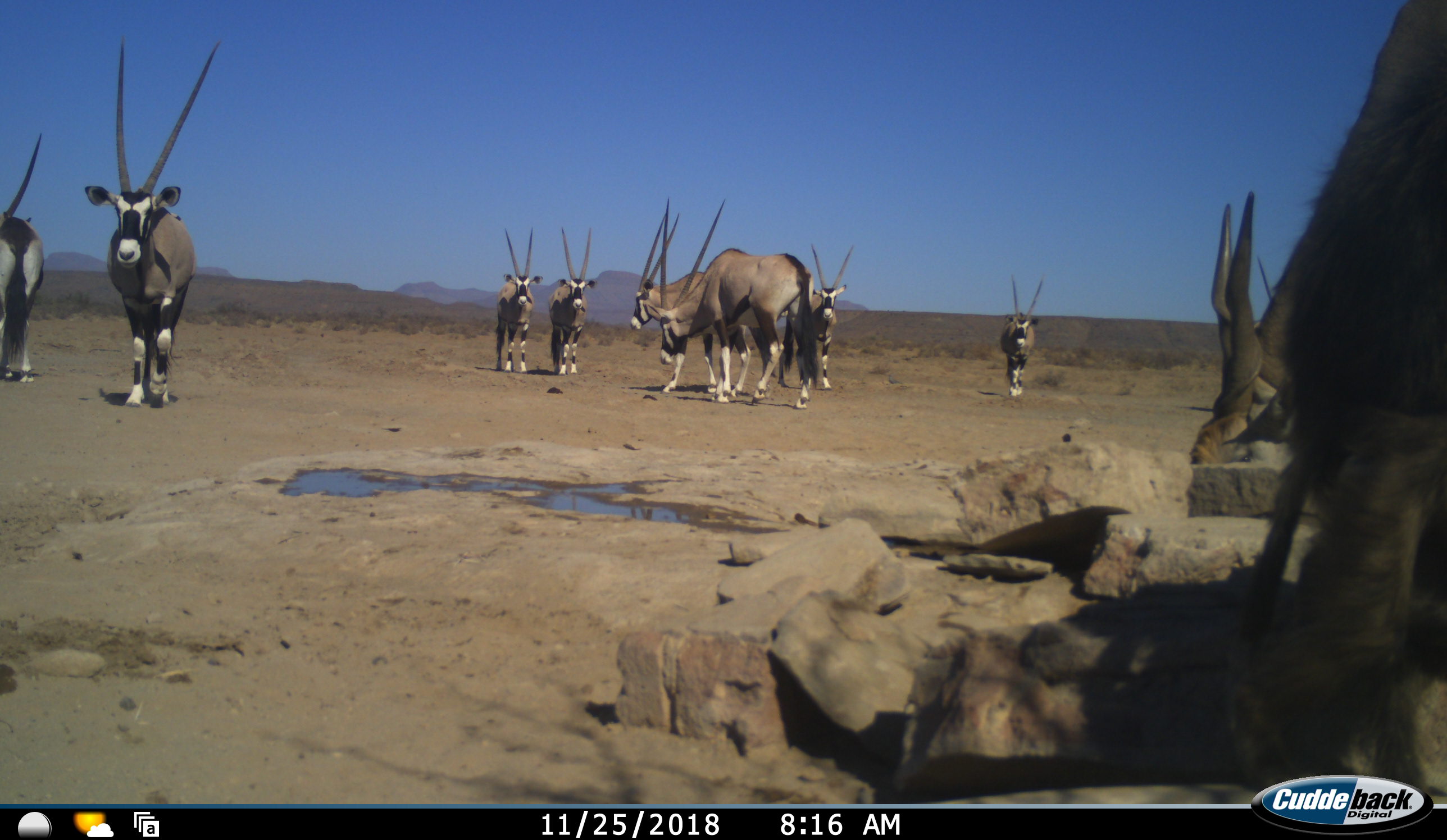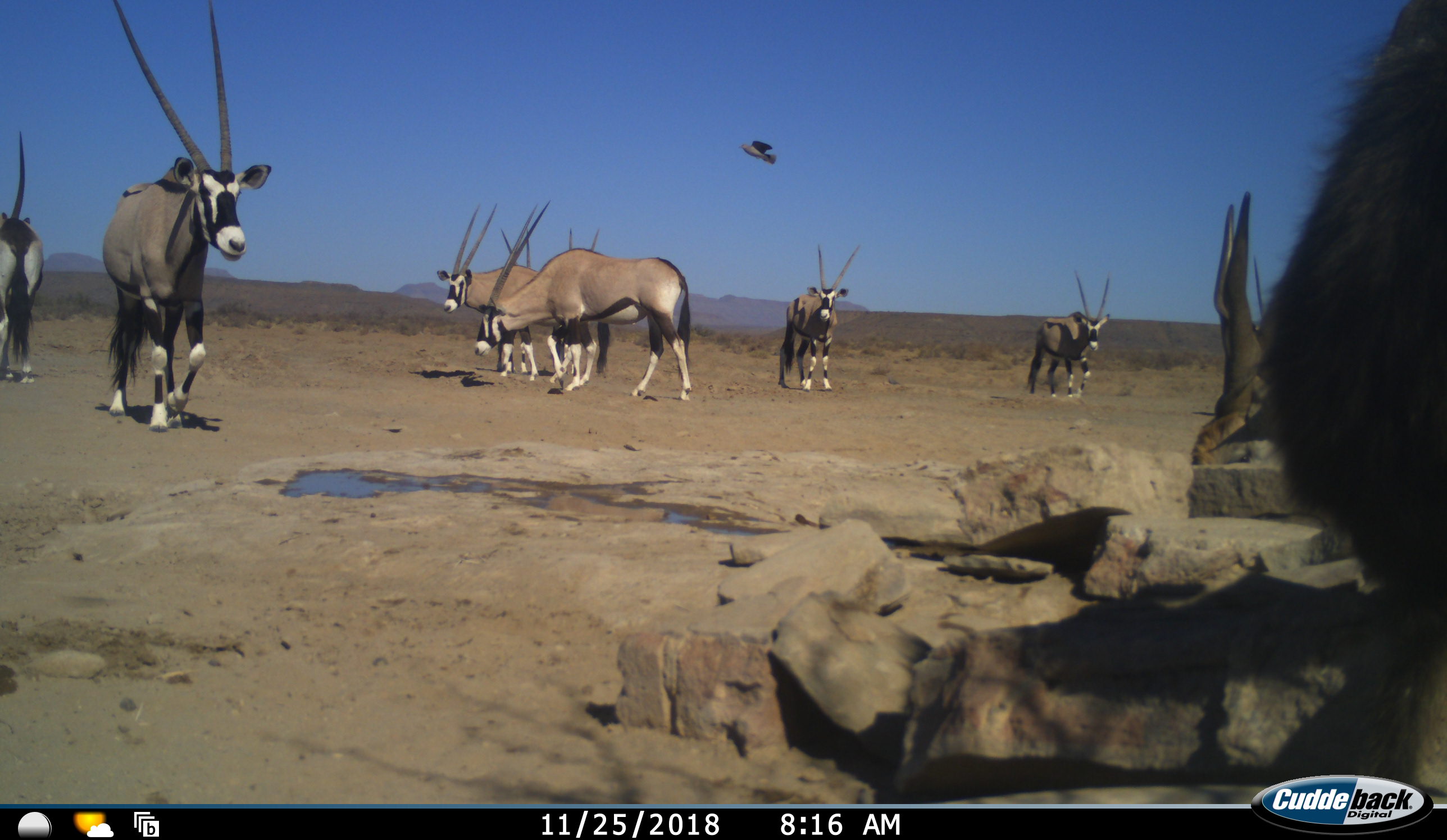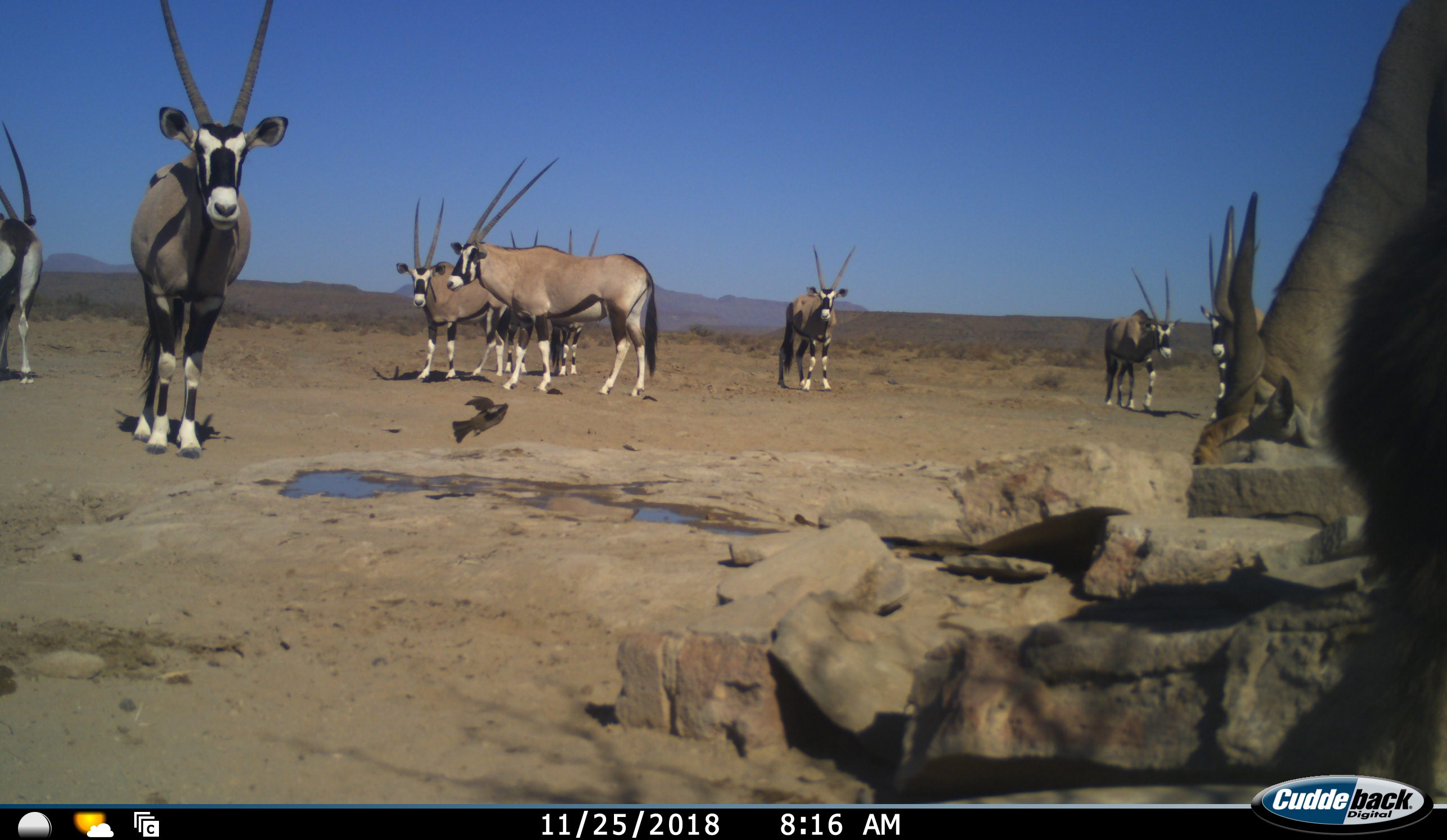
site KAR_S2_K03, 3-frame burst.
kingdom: Animalia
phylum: Chordata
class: Mammalia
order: Artiodactyla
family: Bovidae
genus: Tragelaphus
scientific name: Tragelaphus oryx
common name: eland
Eland (Tragelaphus oryx), count 1. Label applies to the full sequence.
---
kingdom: Animalia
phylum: Chordata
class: Mammalia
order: Artiodactyla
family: Bovidae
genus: Oryx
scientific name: Oryx gazella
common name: gemsbok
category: oryx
Oryx (gemsbok) (Oryx gazella), count 9. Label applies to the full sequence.